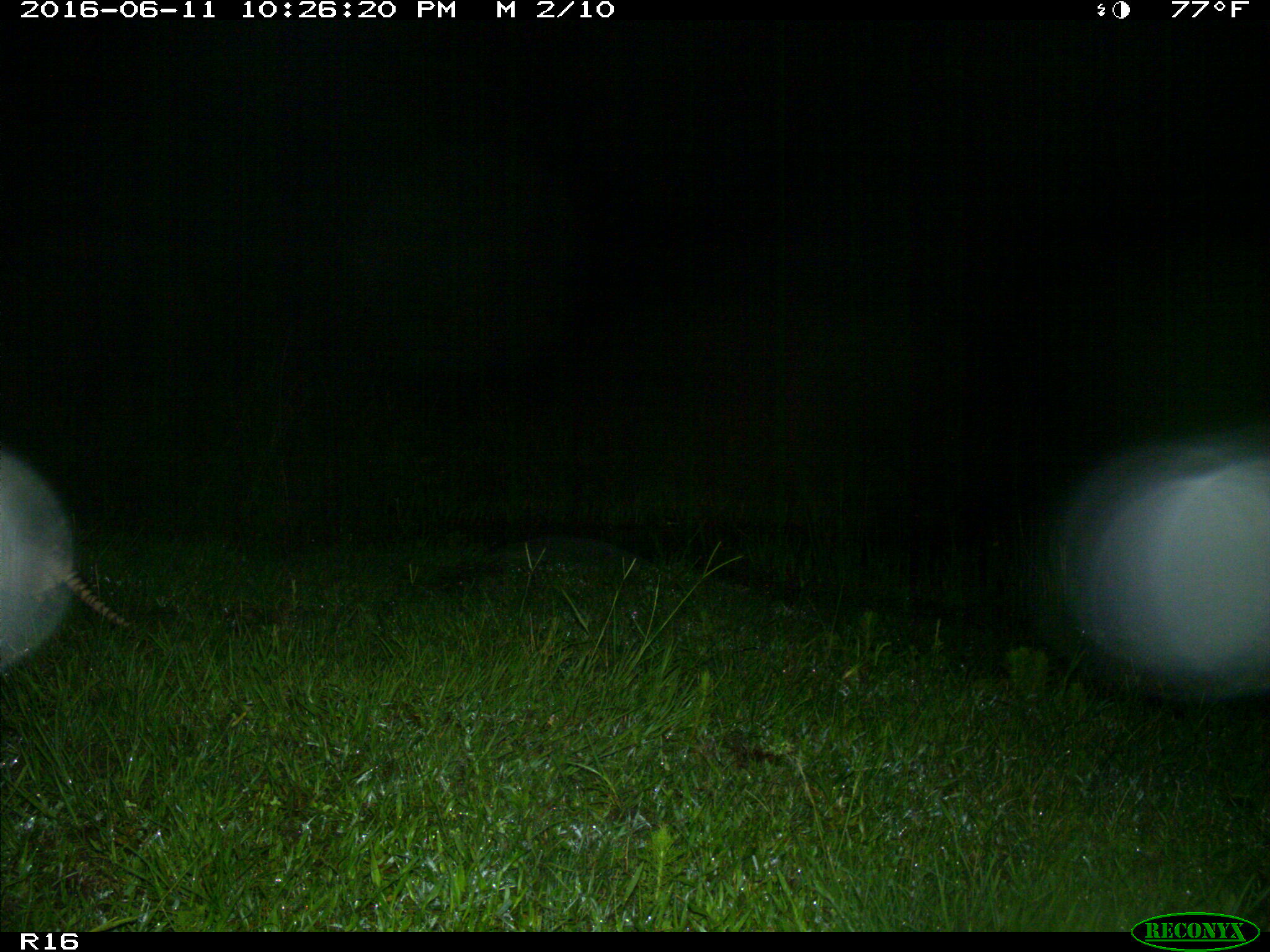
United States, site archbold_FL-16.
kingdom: Animalia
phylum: Chordata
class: Mammalia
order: Cingulata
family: Dasypodidae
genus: Dasypus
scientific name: Dasypus novemcinctus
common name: nine-banded armadillo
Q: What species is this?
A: Dasypus novemcinctus (nine-banded armadillo).